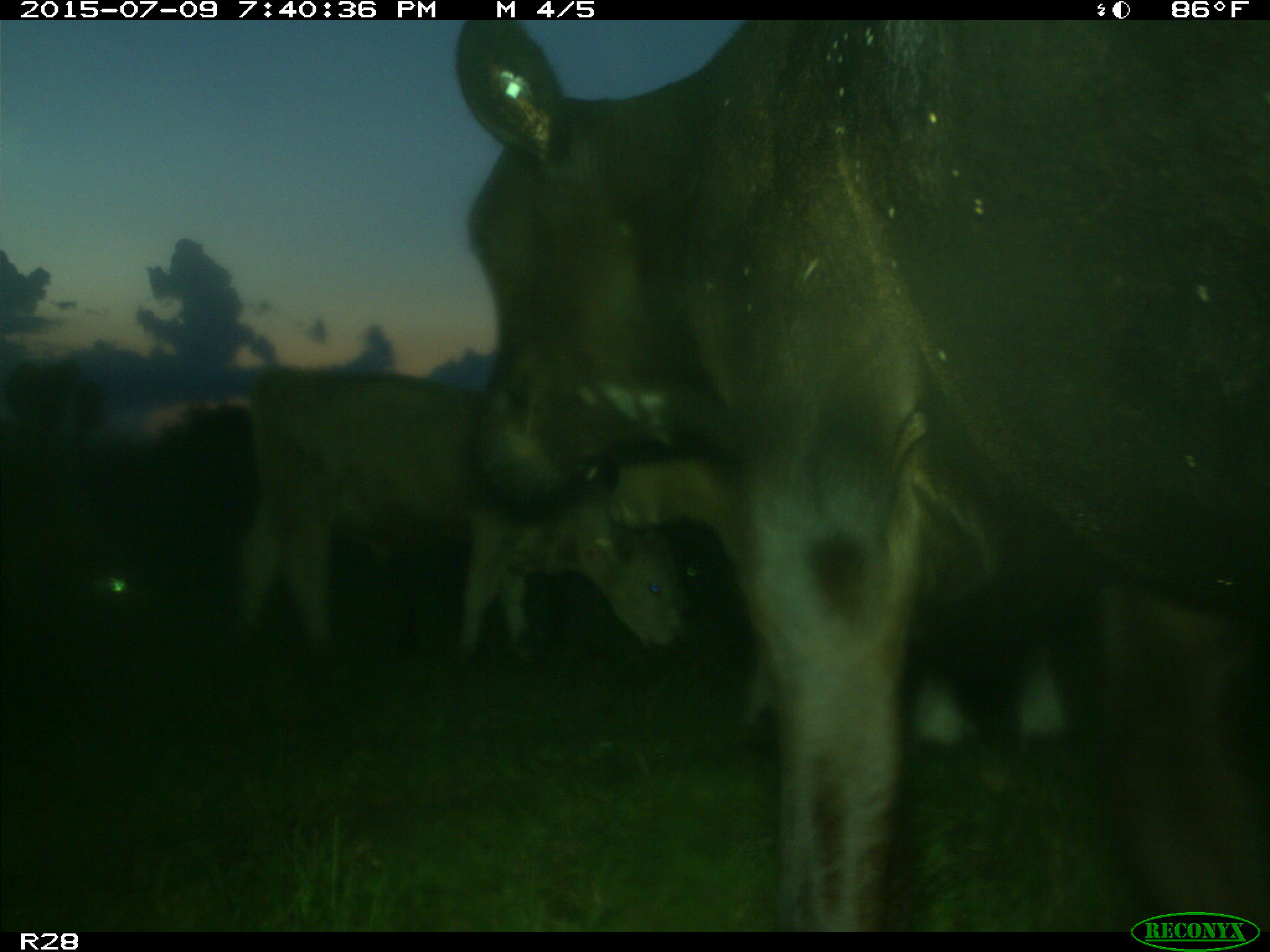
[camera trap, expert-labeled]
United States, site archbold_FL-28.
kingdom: Animalia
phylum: Chordata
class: Mammalia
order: Artiodactyla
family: Bovidae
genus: Bos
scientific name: Bos taurus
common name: domestic cow